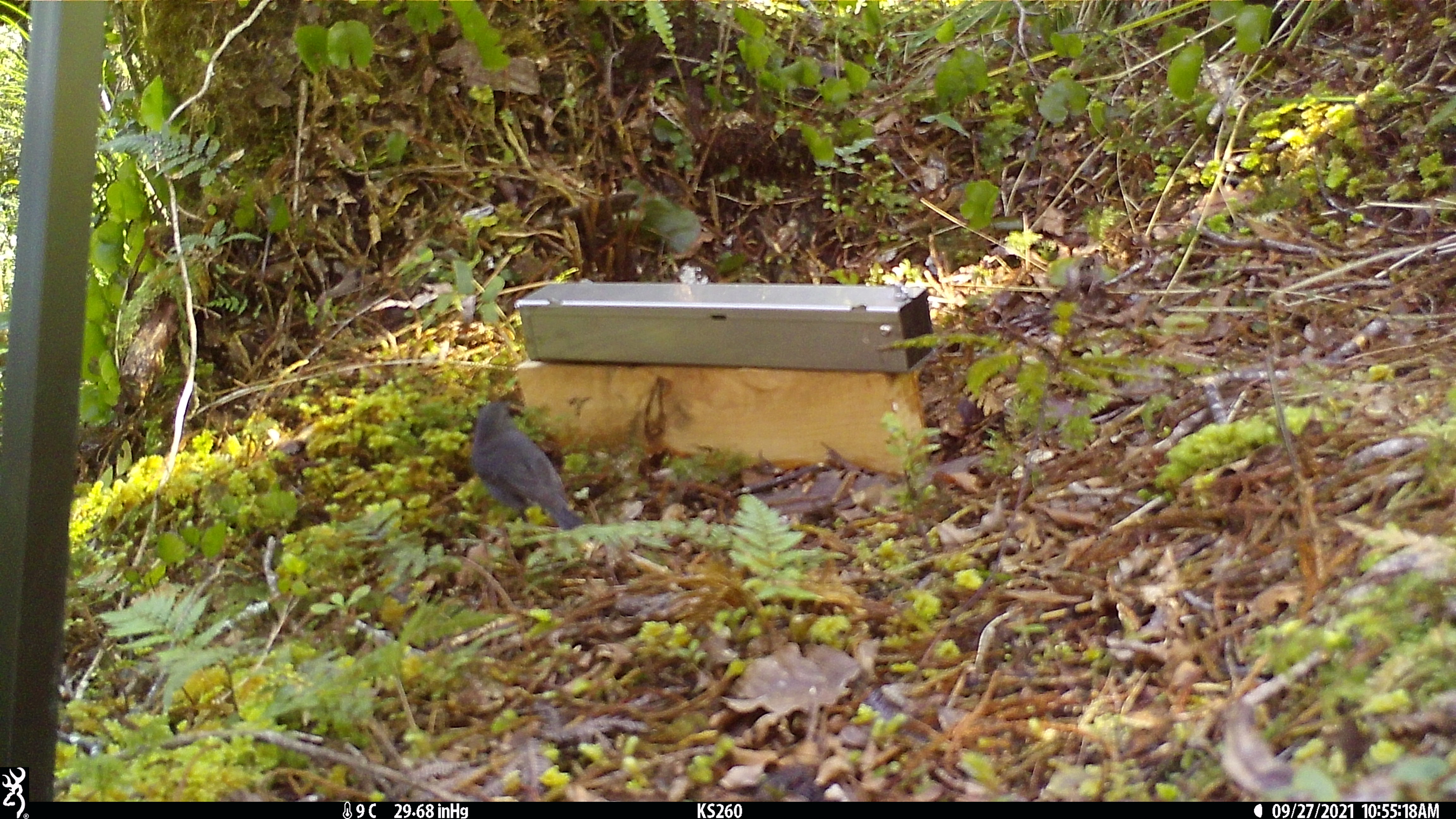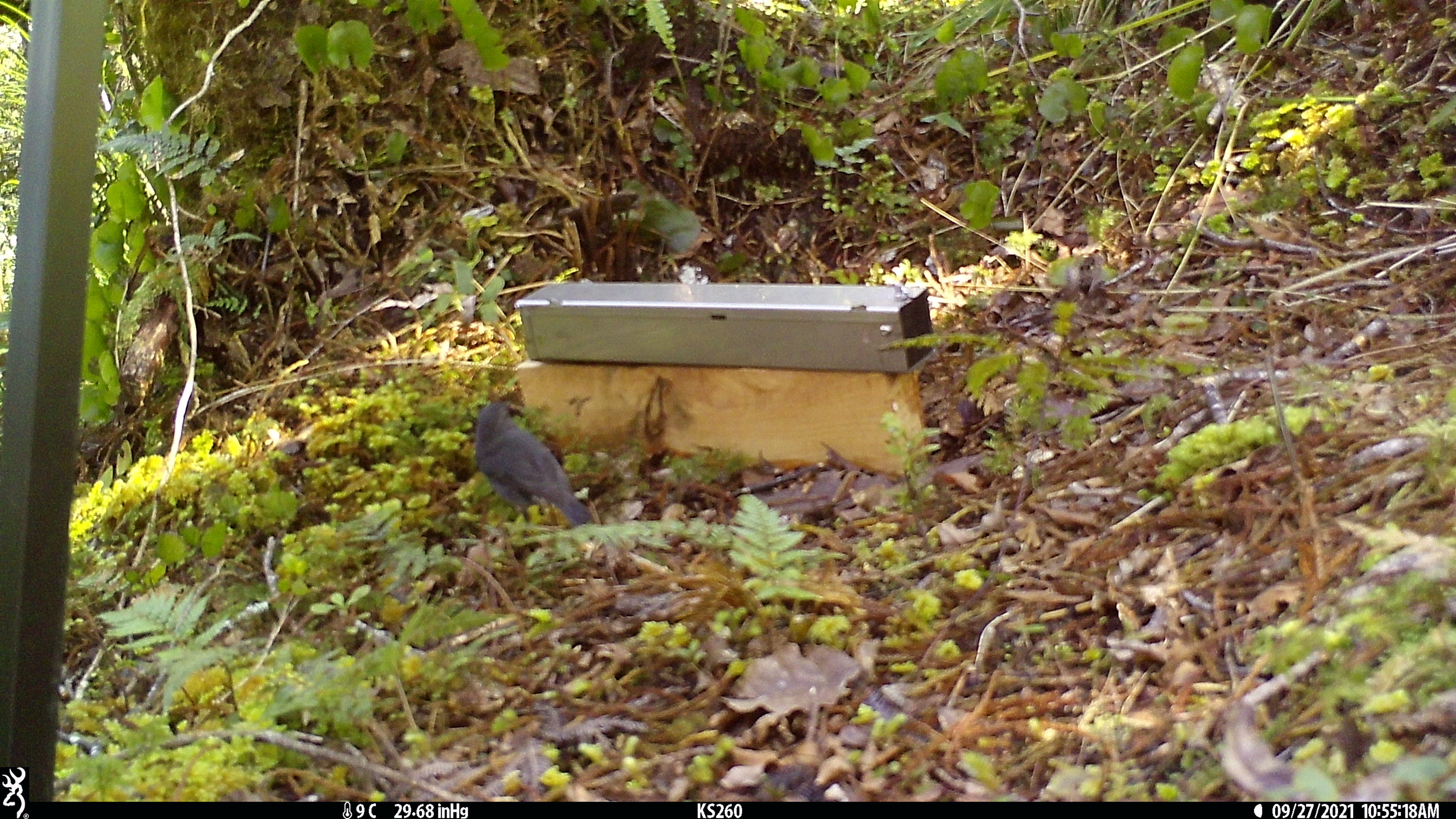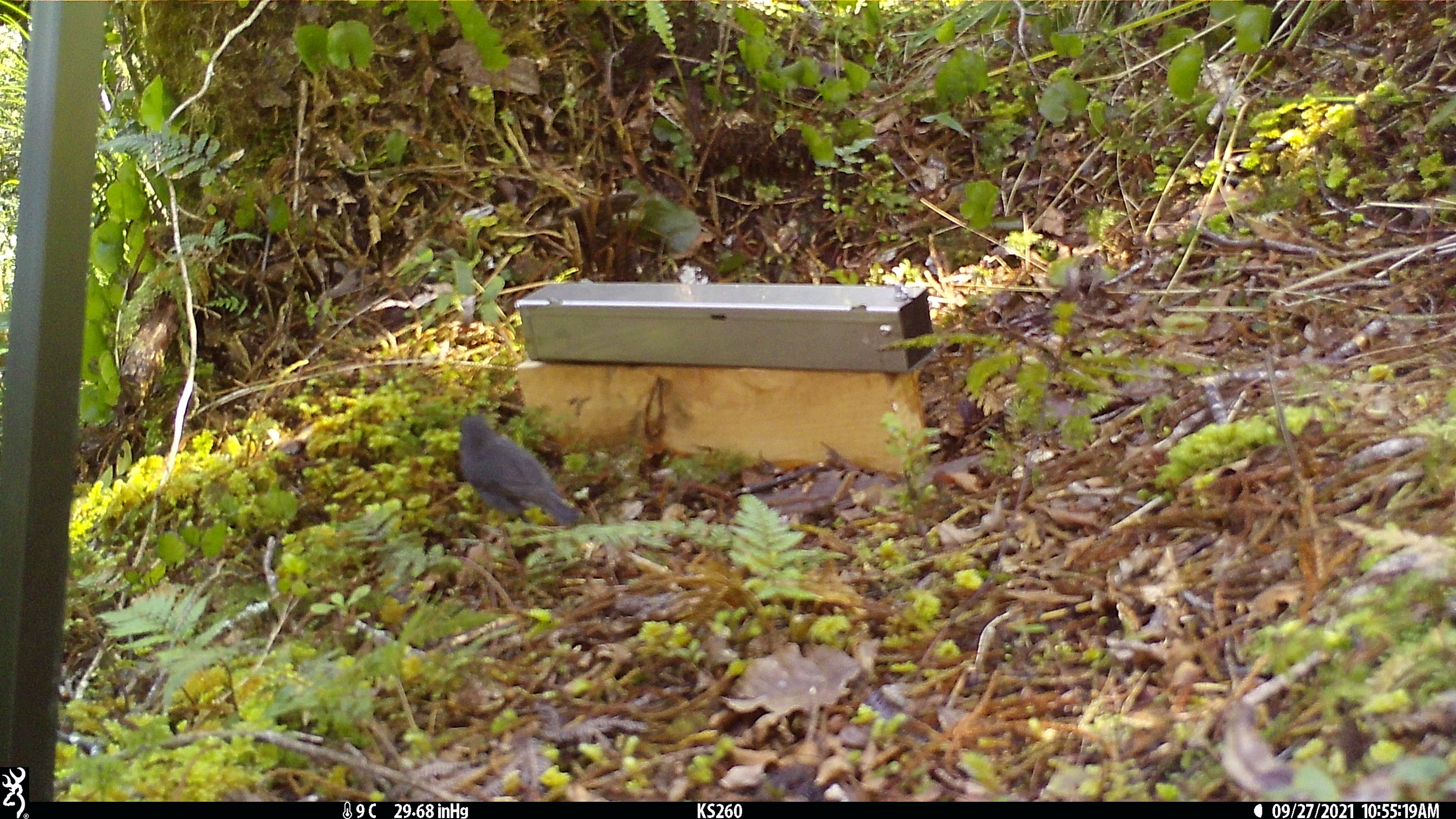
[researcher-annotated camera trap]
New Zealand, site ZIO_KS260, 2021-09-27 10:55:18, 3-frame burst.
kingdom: Animalia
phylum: Chordata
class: Aves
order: Passeriformes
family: Petroicidae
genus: Petroica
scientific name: Petroica australis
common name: new zealand robin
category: robin